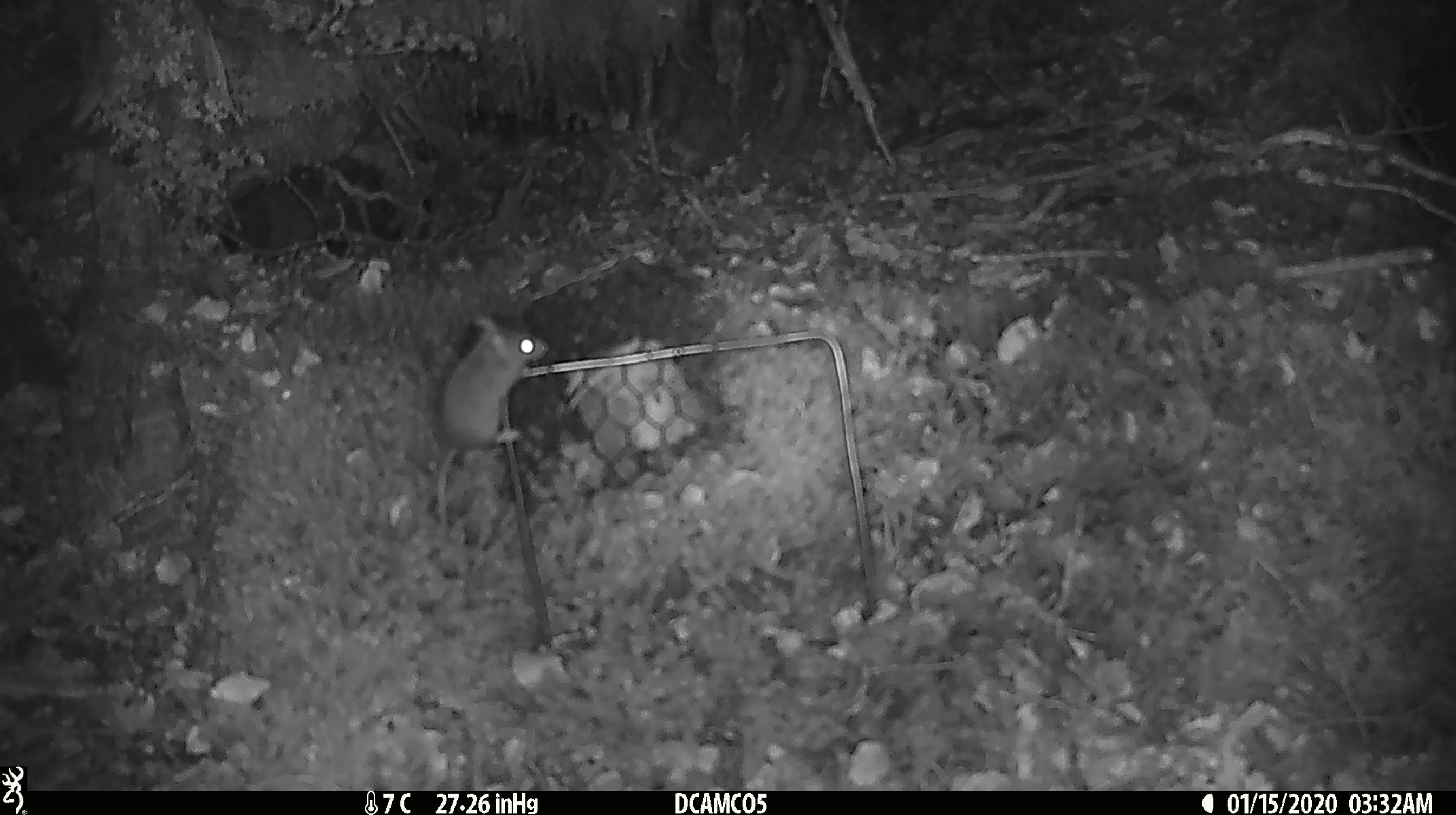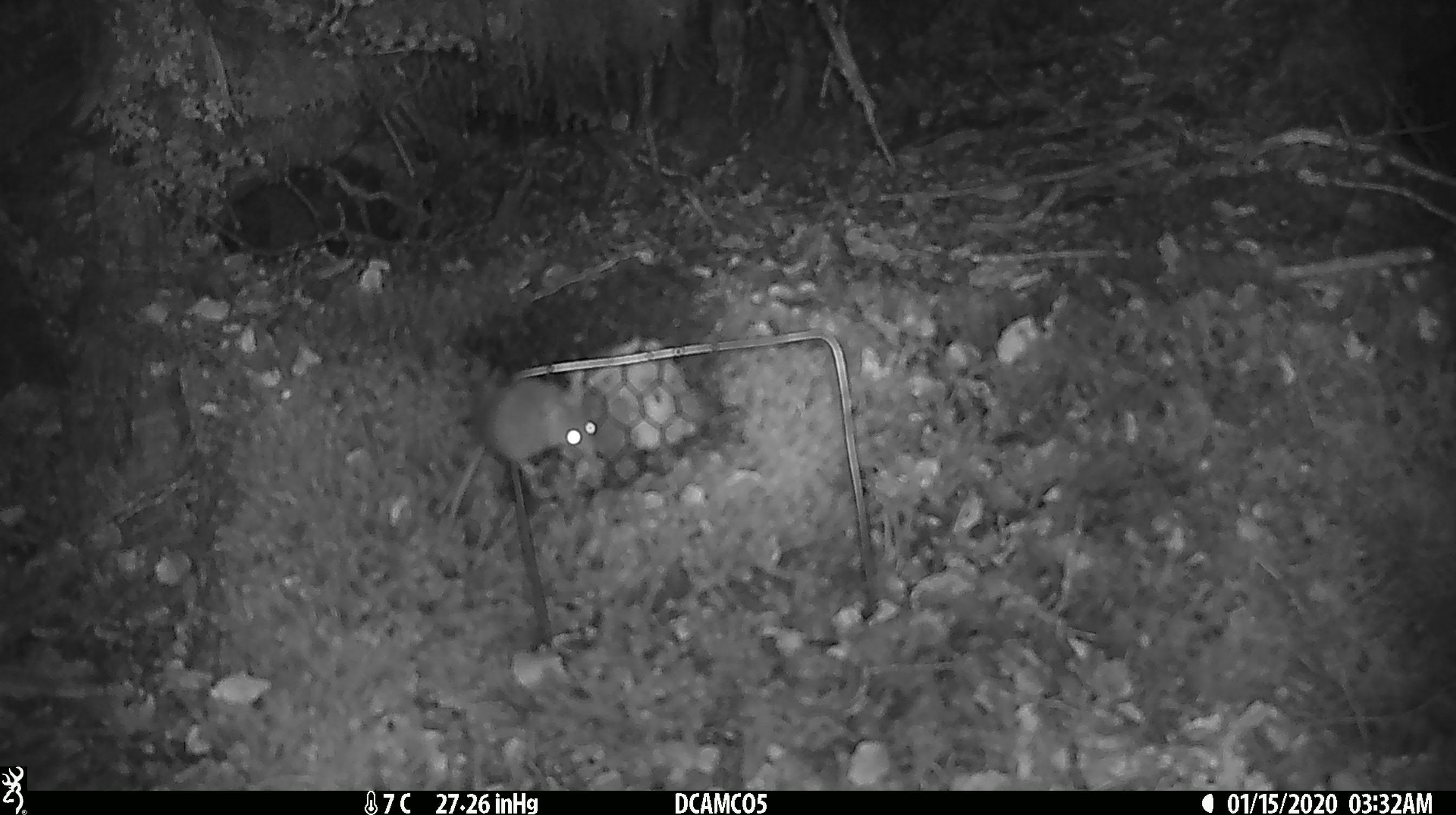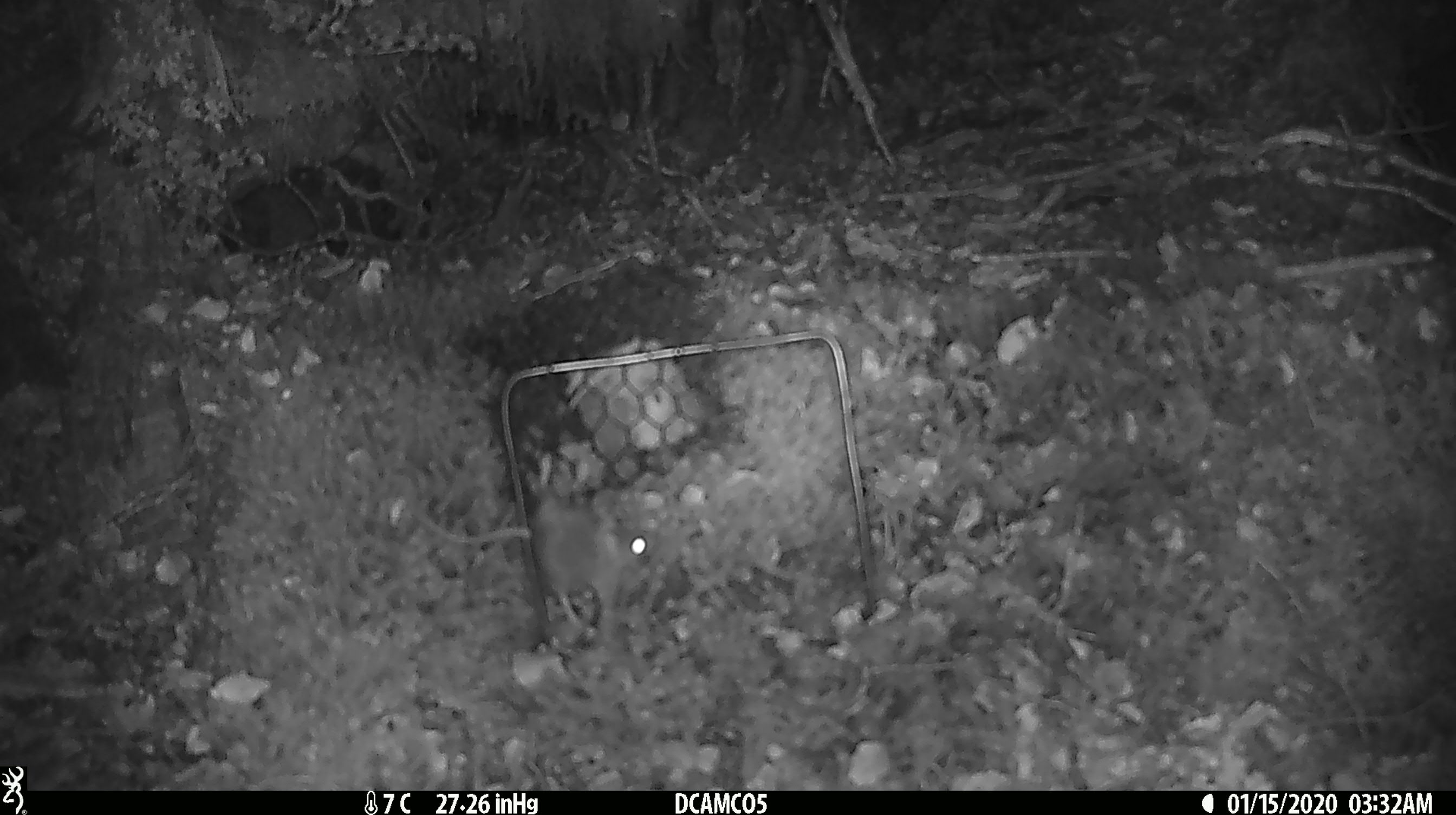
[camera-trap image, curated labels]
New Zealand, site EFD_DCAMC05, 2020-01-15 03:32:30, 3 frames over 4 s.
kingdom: Animalia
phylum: Chordata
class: Mammalia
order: Rodentia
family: Muridae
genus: Mus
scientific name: Mus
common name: mouse